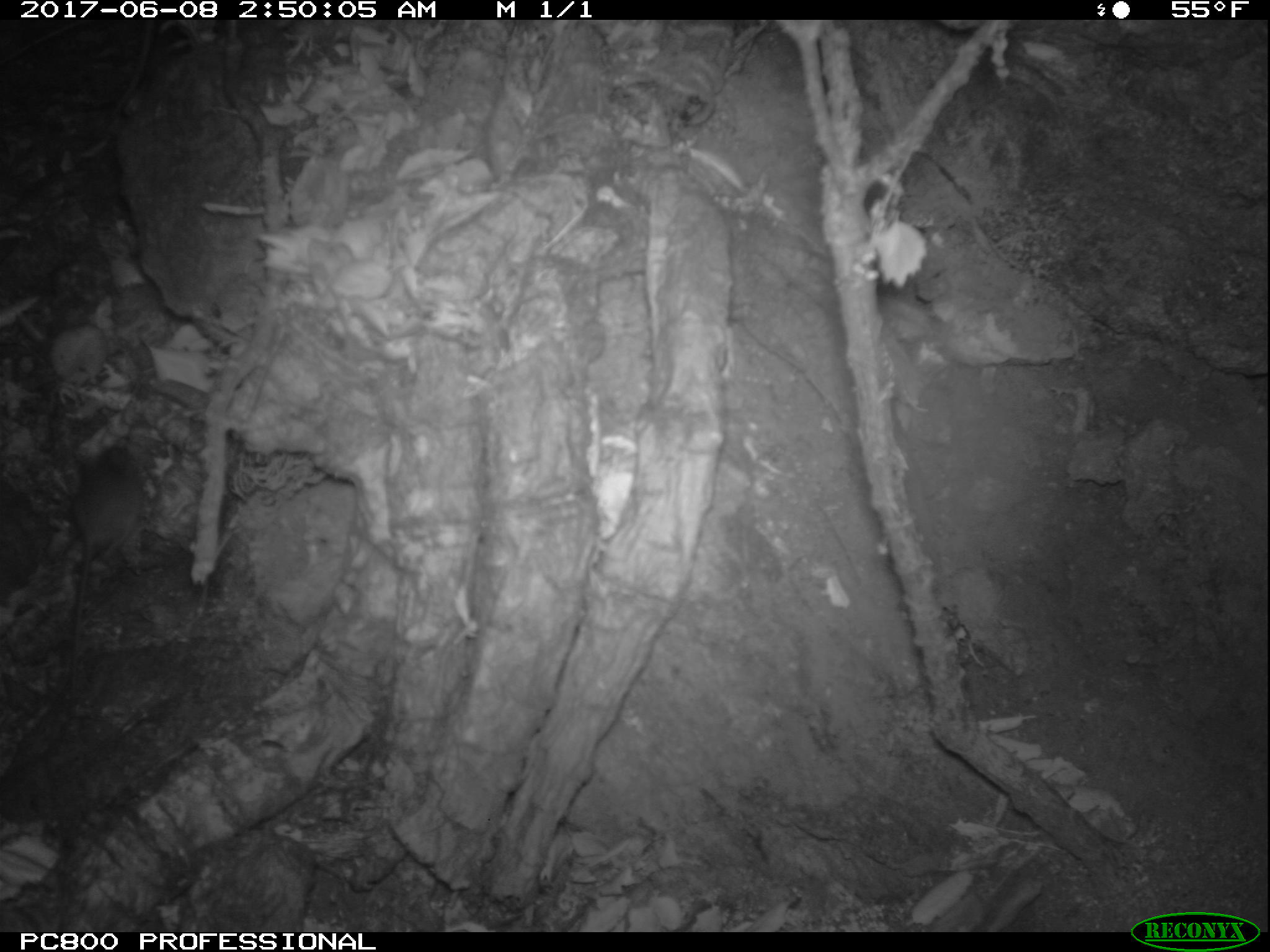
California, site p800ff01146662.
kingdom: Animalia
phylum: Chordata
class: Mammalia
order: Rodentia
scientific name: Rodentia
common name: rodent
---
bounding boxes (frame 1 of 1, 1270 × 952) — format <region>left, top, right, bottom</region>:
rodent: <region>68, 445, 146, 681</region>